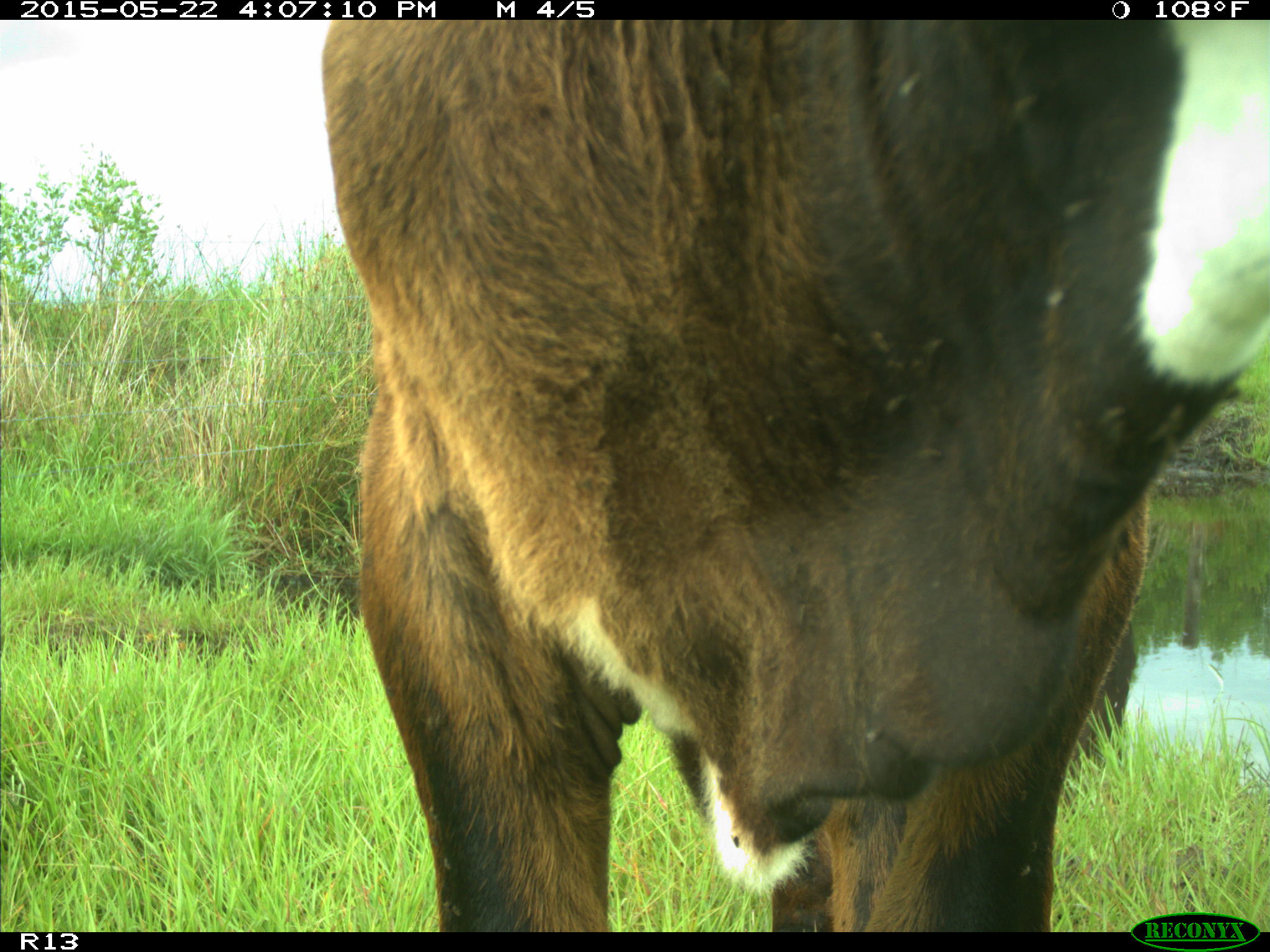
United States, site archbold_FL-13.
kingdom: Animalia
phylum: Chordata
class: Mammalia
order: Artiodactyla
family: Bovidae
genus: Bos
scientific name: Bos taurus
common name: domestic cow